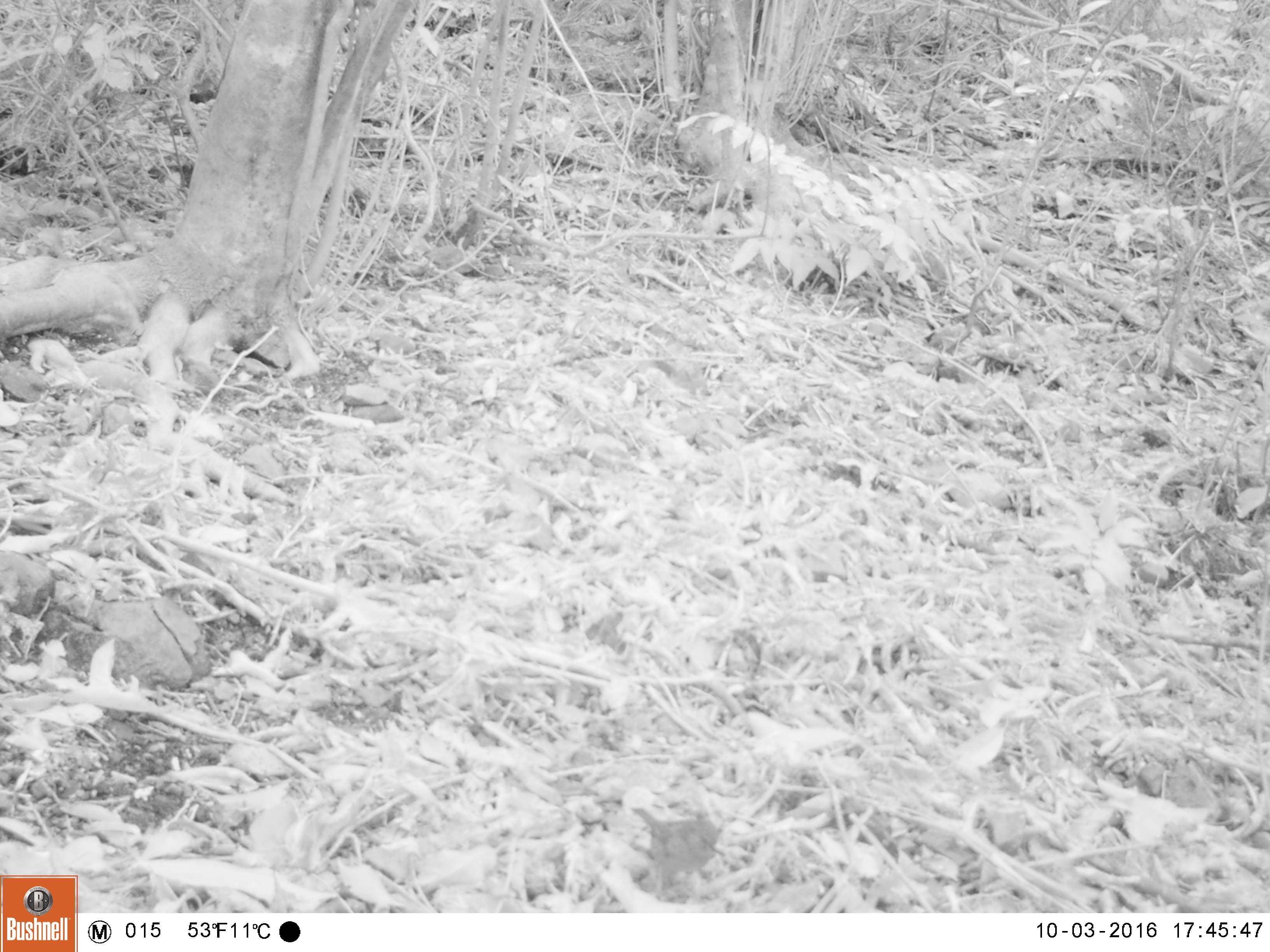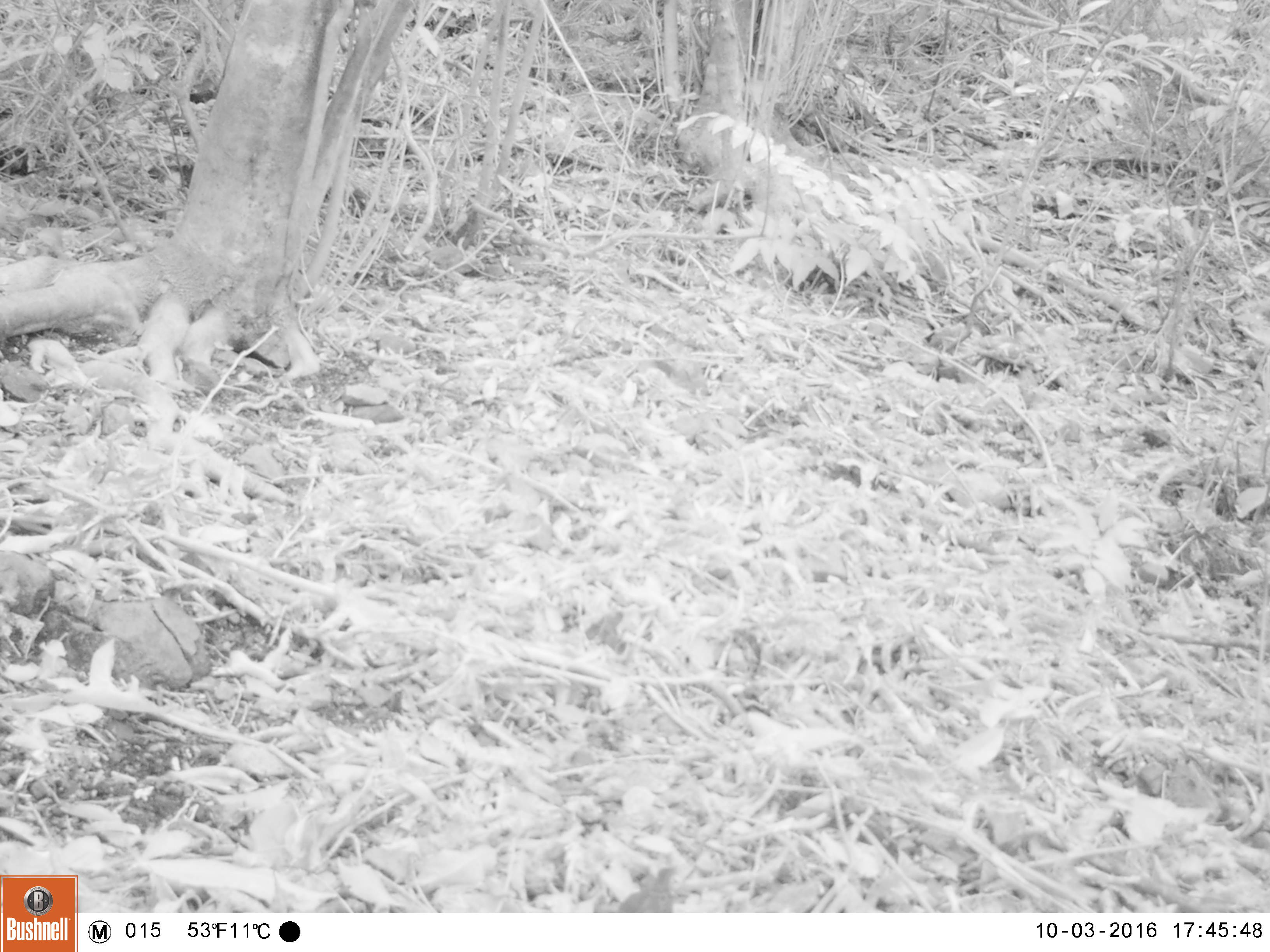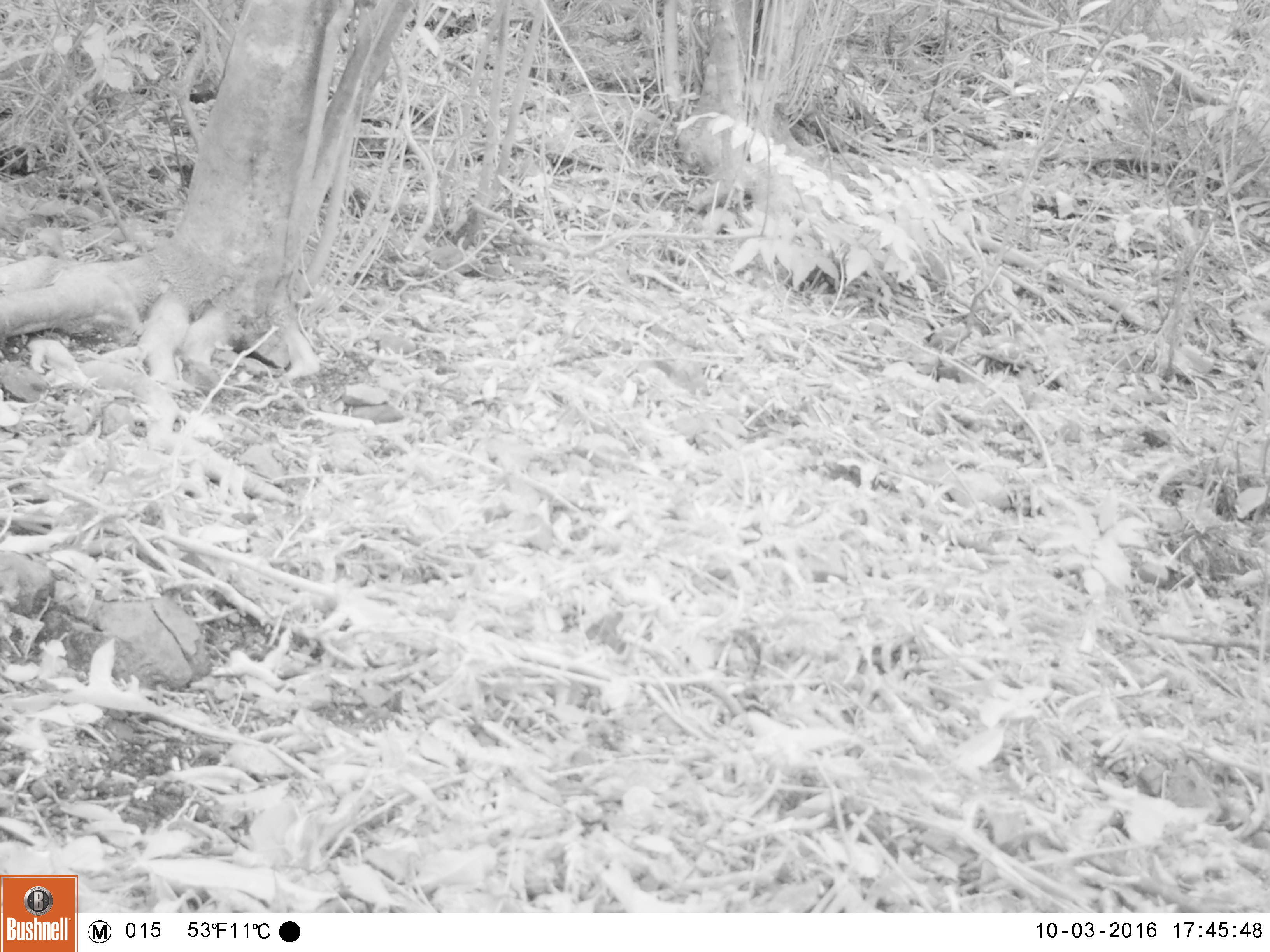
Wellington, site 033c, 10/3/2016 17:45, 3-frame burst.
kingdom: Animalia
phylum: Chordata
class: Aves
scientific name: Aves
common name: bird